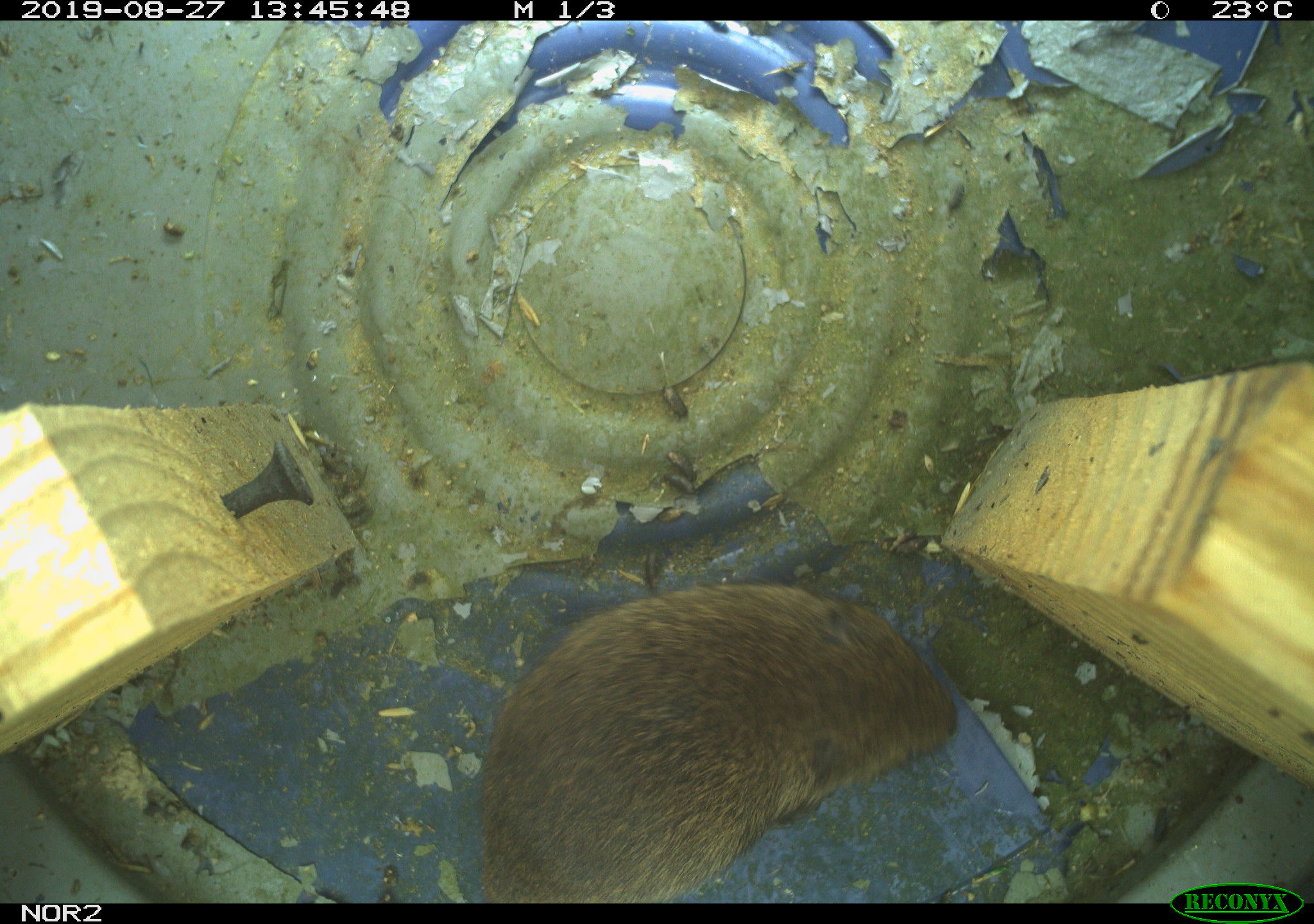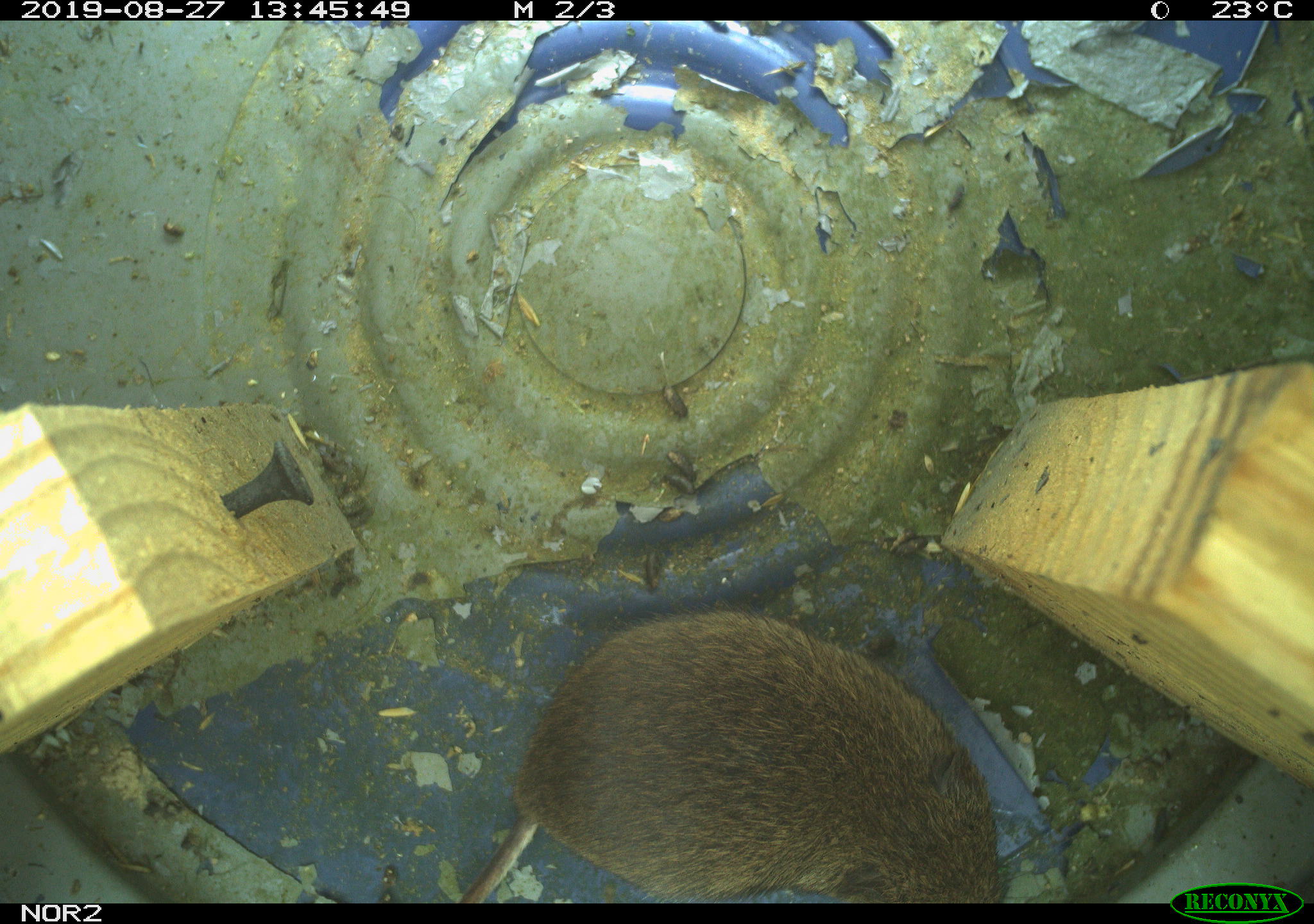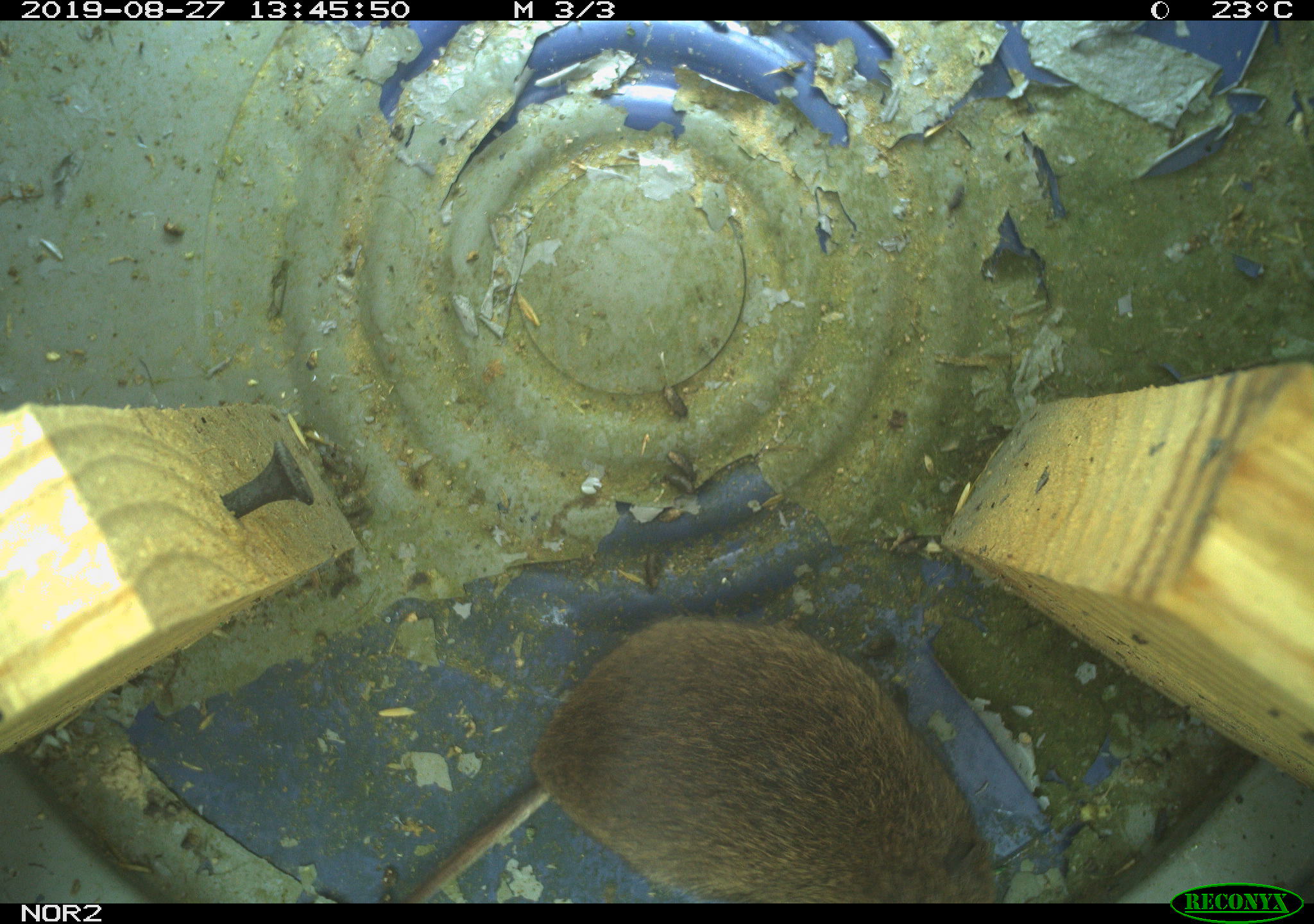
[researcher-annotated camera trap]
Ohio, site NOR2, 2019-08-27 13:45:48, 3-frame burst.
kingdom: Animalia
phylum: Chordata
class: Mammalia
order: Rodentia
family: Cricetidae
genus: Microtus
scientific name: Microtus pennsylvanicus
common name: meadow vole